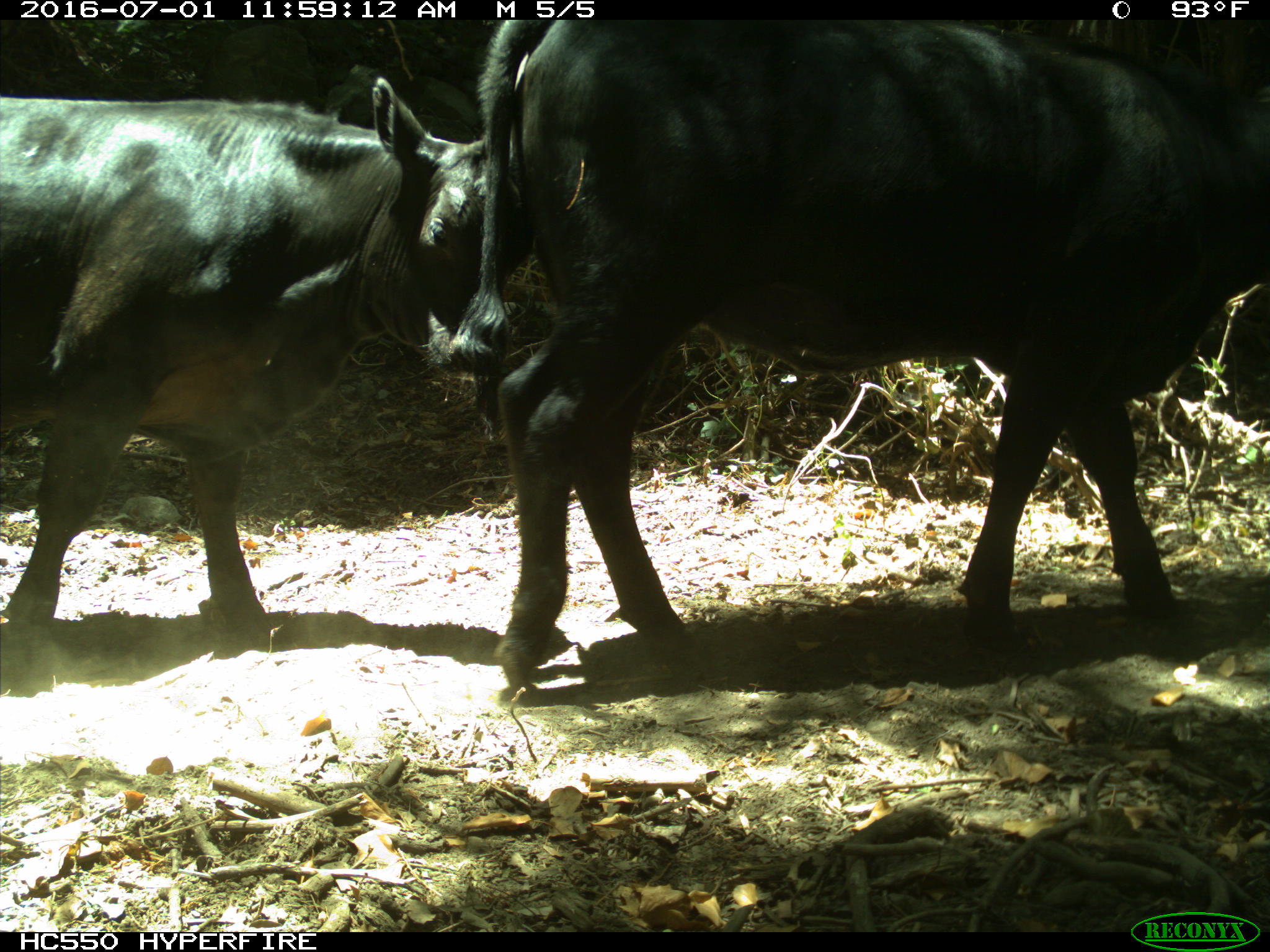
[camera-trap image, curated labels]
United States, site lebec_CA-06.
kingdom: Animalia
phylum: Chordata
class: Mammalia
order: Artiodactyla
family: Bovidae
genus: Bos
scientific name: Bos taurus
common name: domestic cow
Bos taurus (domestic cow).